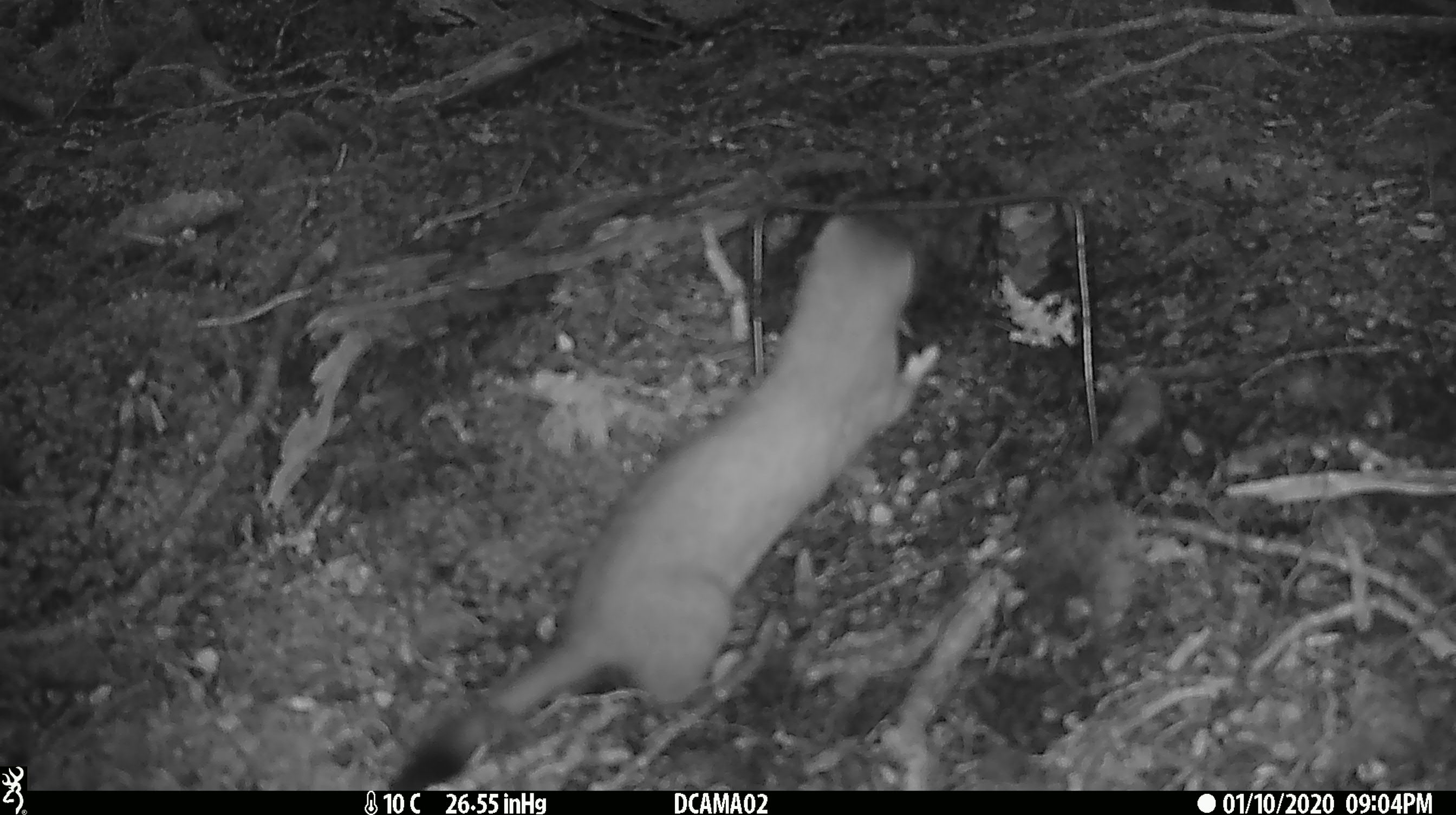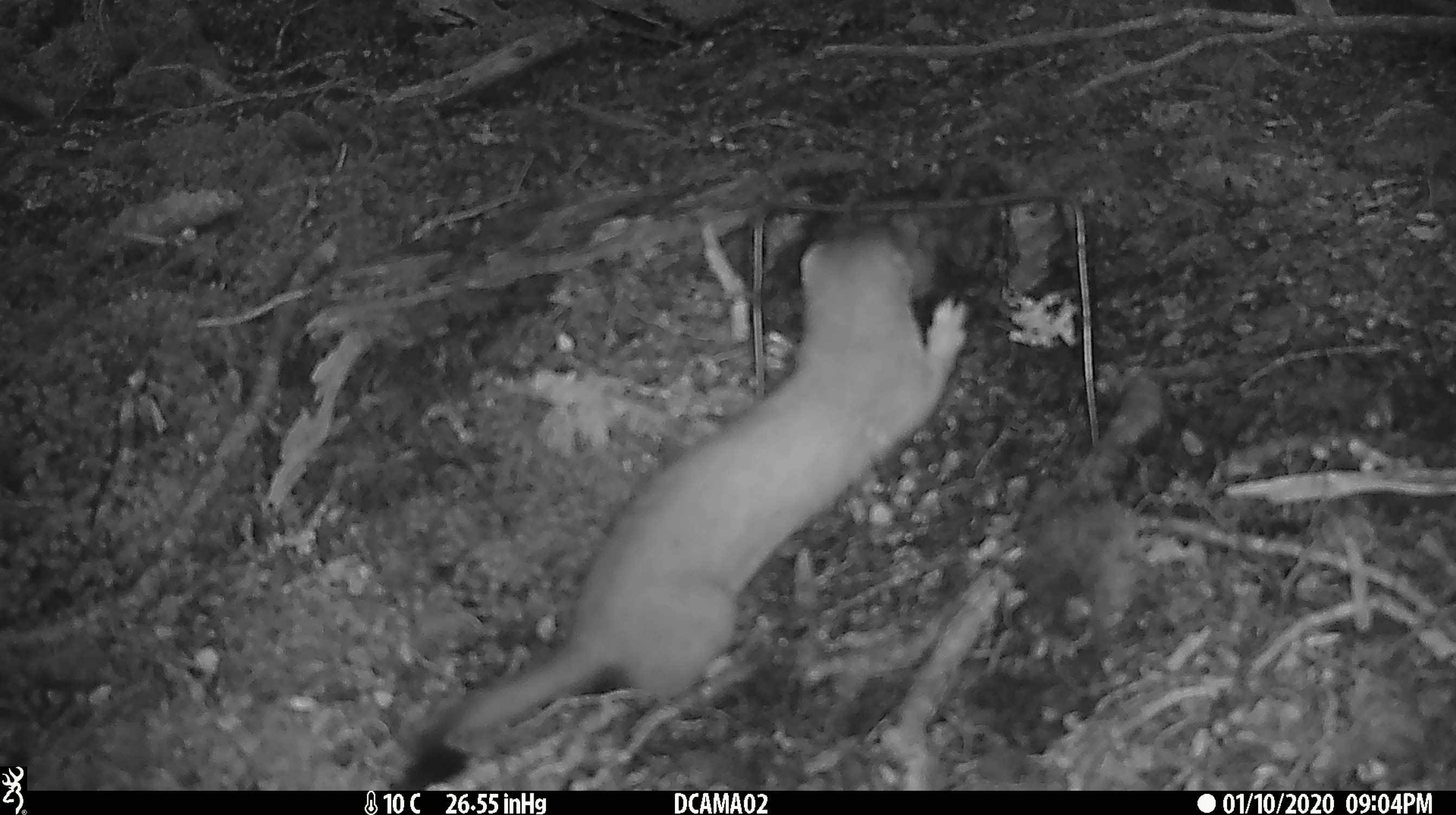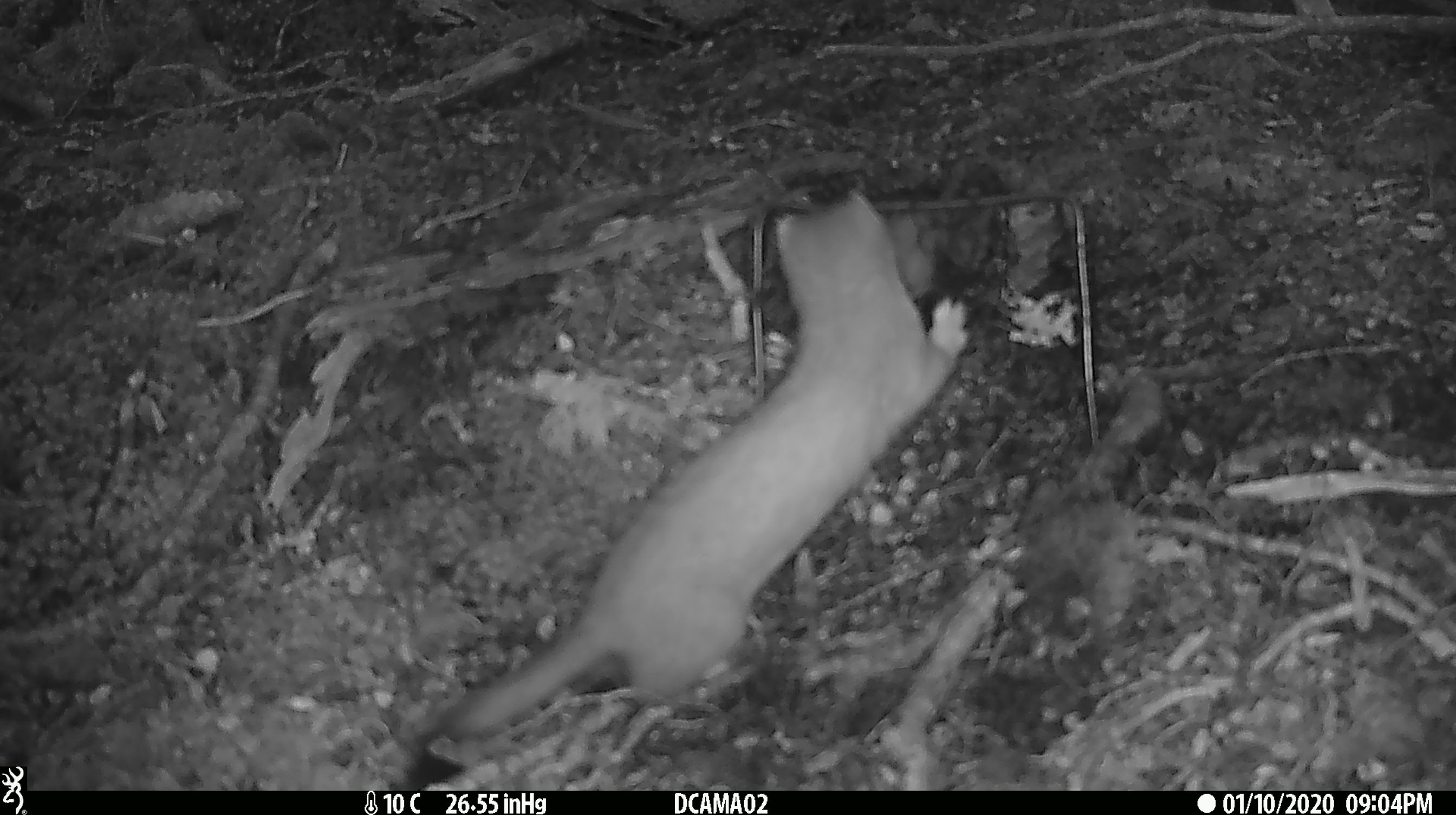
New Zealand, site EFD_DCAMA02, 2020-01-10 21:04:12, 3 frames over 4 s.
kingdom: Animalia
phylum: Chordata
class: Mammalia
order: Carnivora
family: Mustelidae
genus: Mustela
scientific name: Mustela erminea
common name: stoat